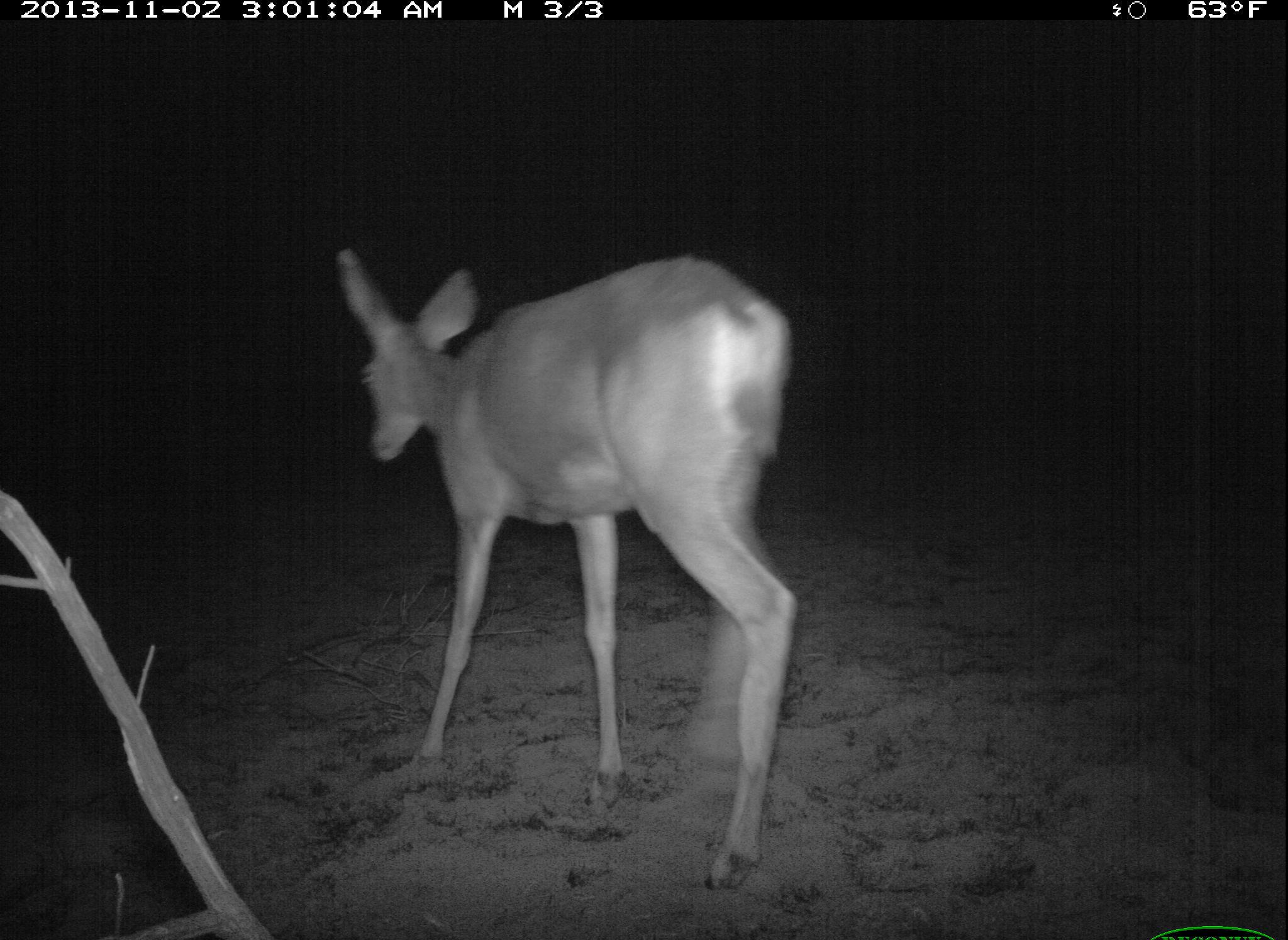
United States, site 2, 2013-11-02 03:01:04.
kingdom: Animalia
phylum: Chordata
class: Mammalia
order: Artiodactyla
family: Cervidae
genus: Odocoileus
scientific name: Odocoileus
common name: deer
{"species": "deer (Odocoileus)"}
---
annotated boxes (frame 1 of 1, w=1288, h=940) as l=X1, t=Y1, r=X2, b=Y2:
deer: l=335, t=242, r=802, b=893